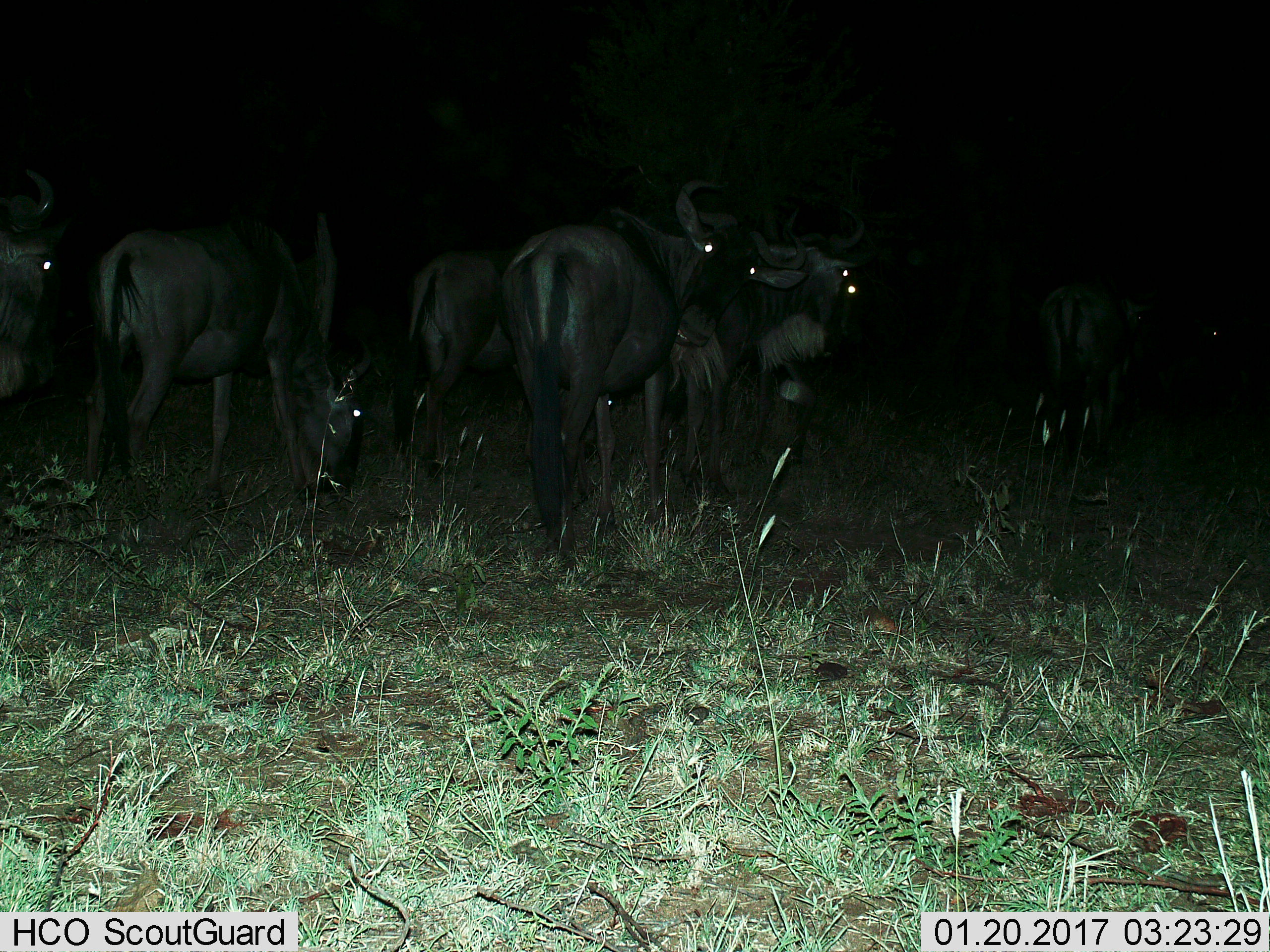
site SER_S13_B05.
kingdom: Animalia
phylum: Chordata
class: Mammalia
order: Artiodactyla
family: Bovidae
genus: Connochaetes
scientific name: Connochaetes taurinus taurinus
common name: blue wildebeest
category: wildebeestblue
Wildebeestblue (blue wildebeest) (Connochaetes taurinus taurinus), count 7. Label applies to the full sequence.